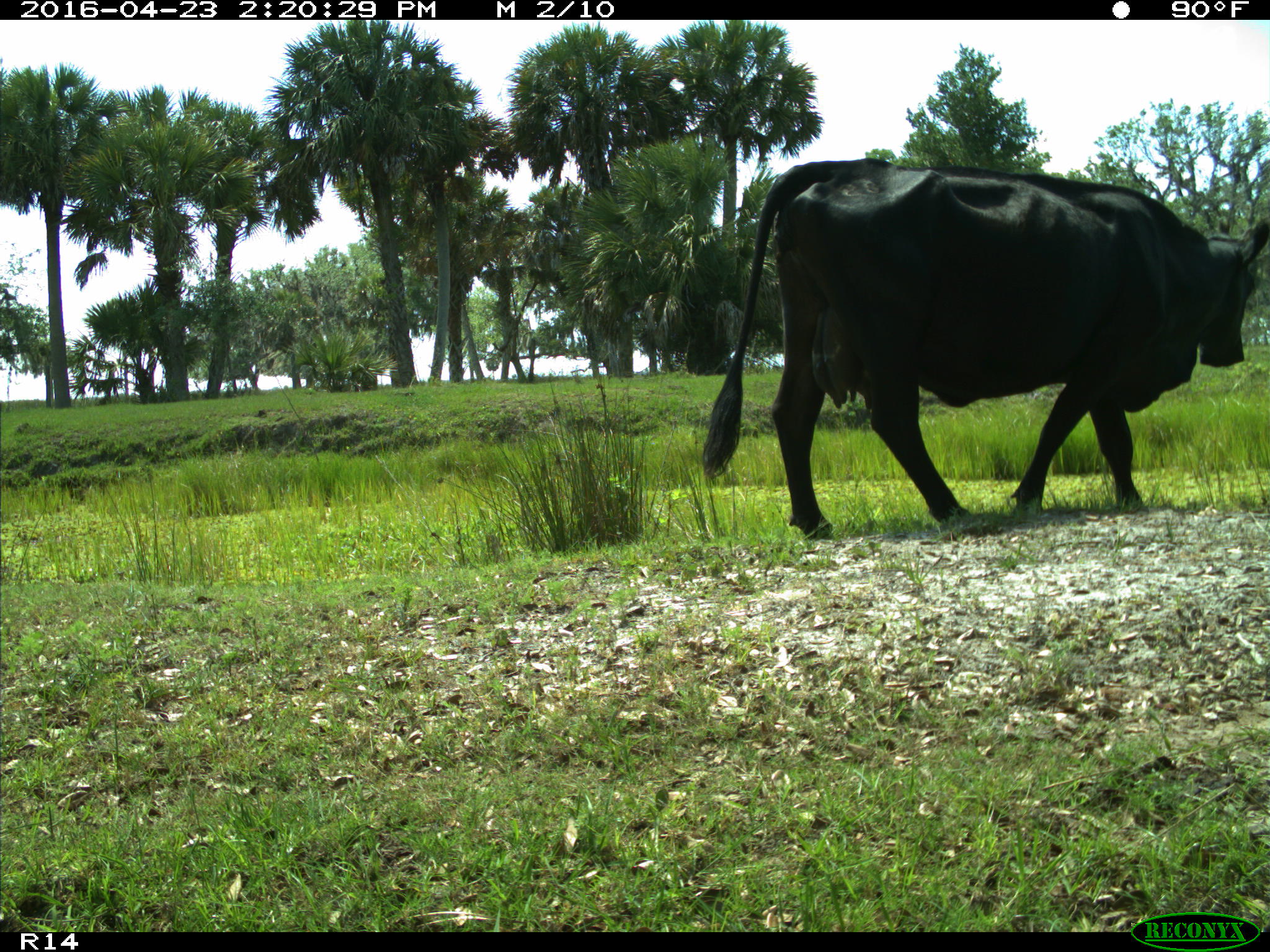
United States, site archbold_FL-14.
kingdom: Animalia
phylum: Chordata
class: Mammalia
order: Artiodactyla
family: Bovidae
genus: Bos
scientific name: Bos taurus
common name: domestic cow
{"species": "Bos taurus (domestic cow)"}